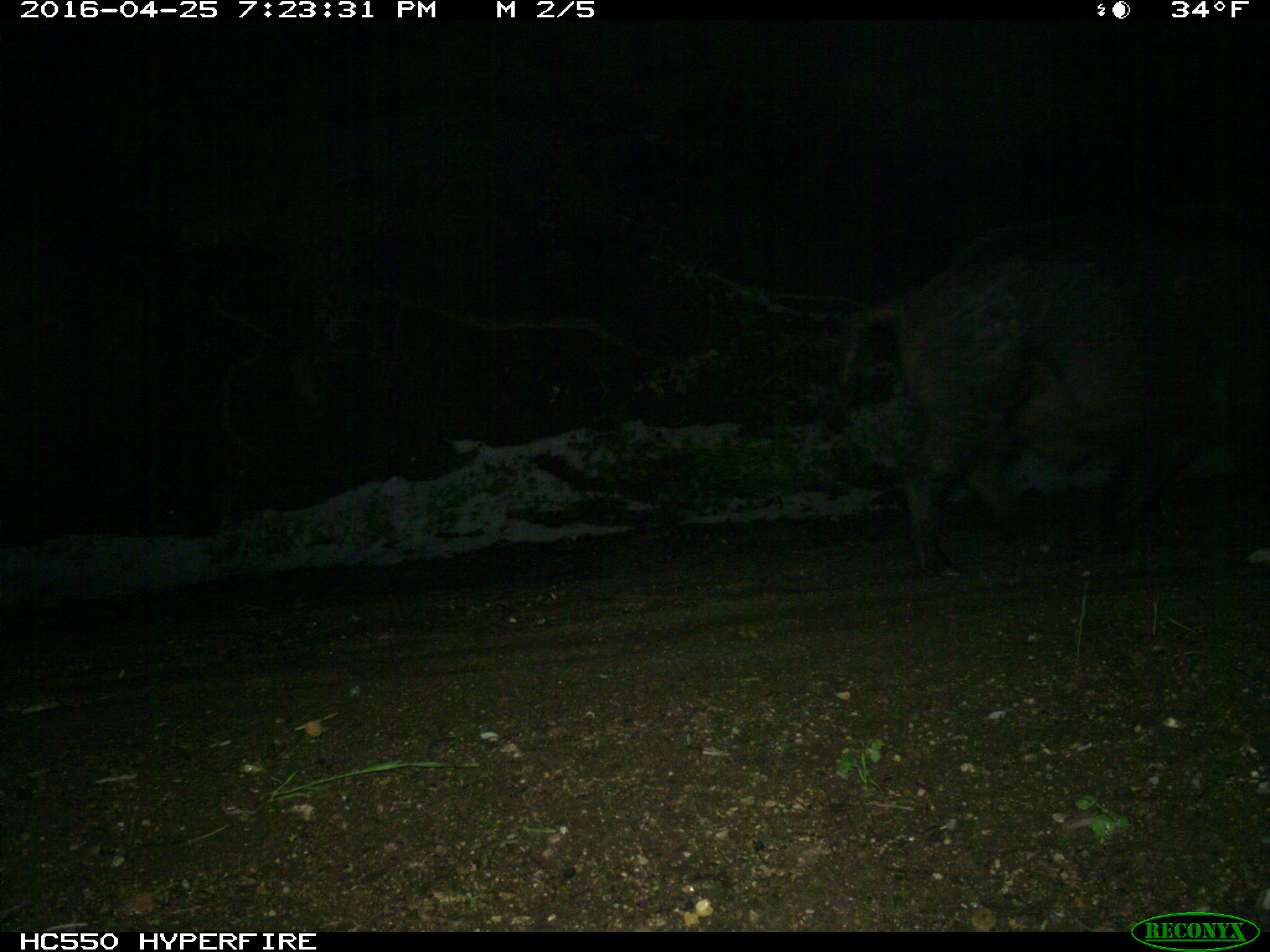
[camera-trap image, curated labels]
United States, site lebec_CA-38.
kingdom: Animalia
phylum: Chordata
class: Mammalia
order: Artiodactyla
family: Suidae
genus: Sus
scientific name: Sus scrofa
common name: wild boar